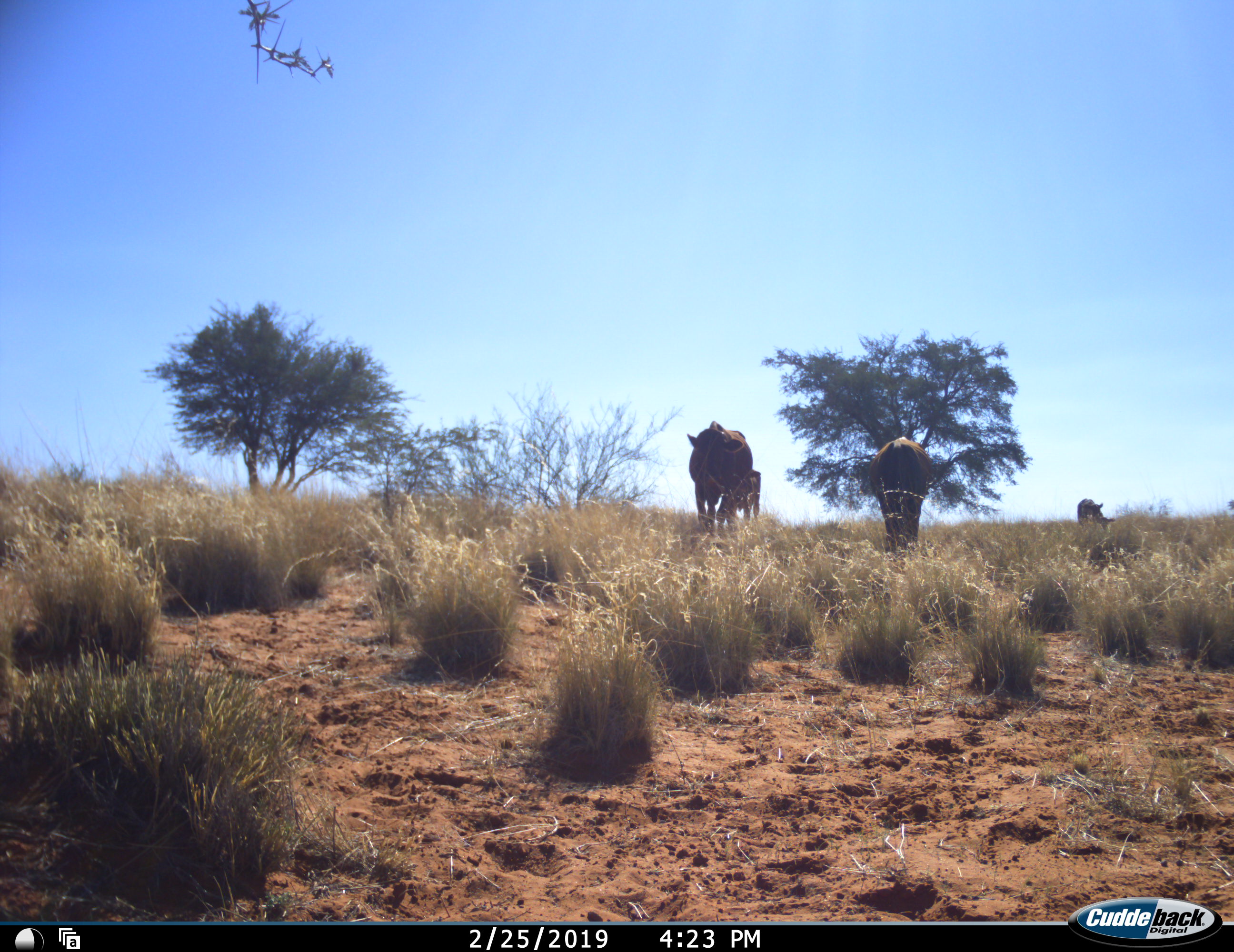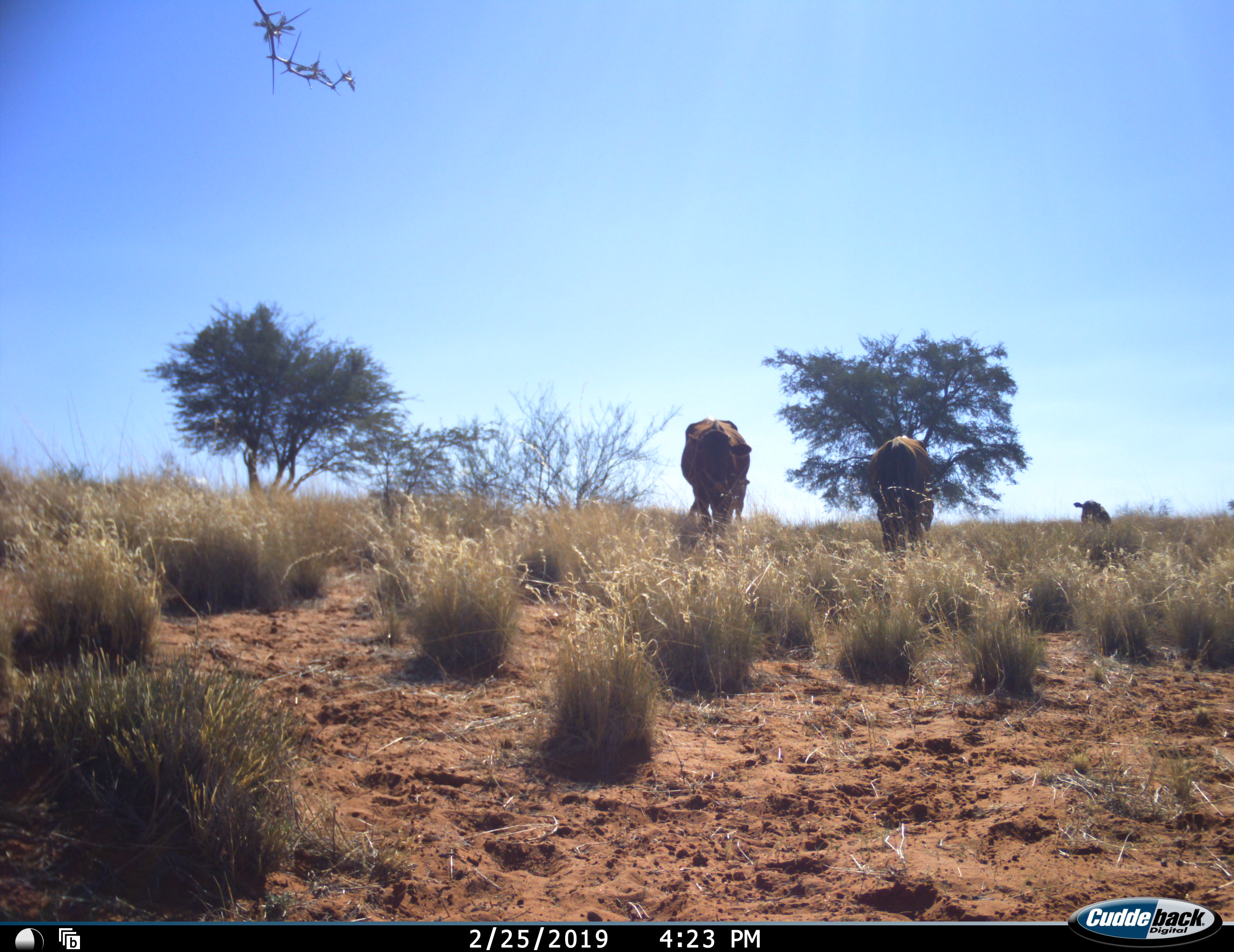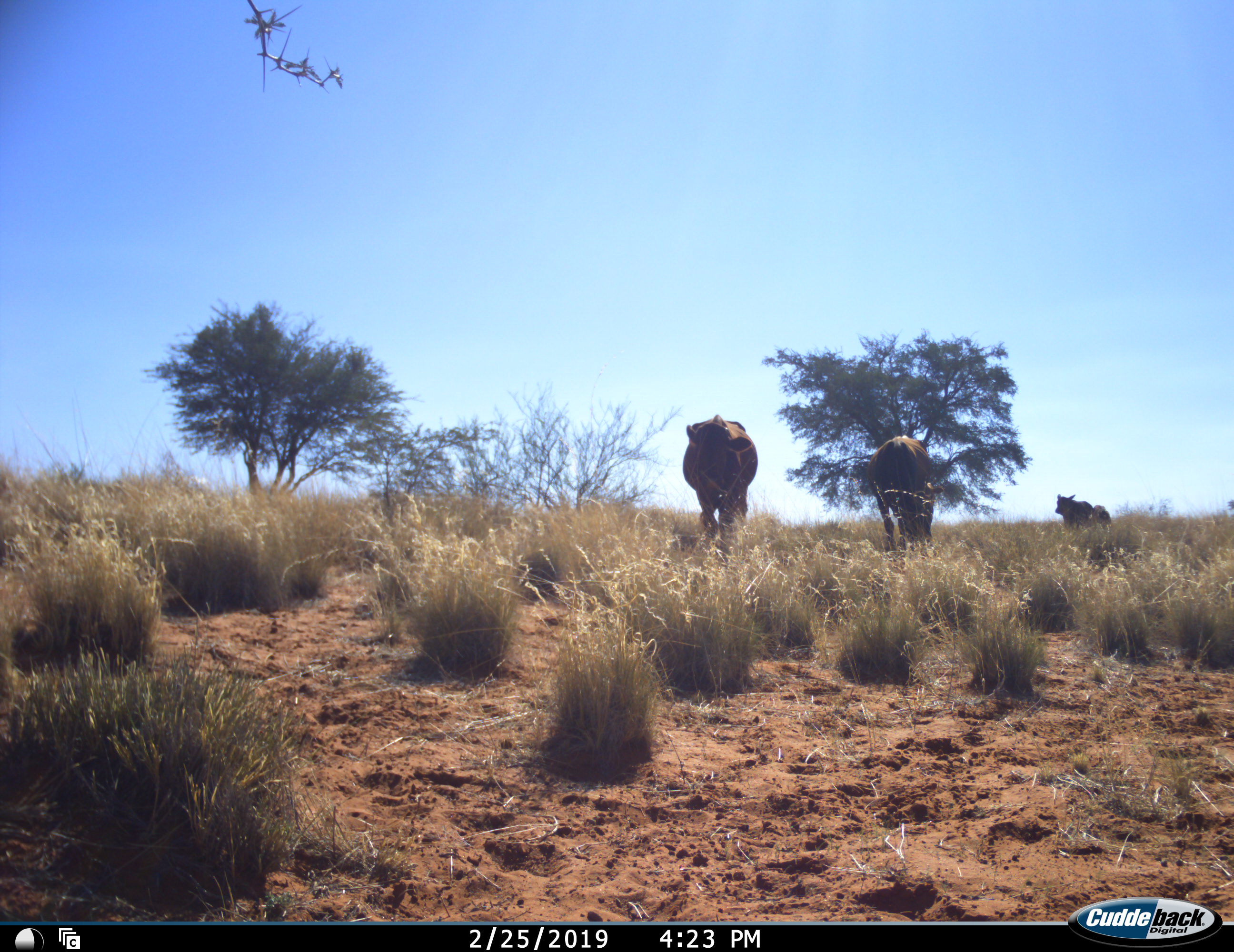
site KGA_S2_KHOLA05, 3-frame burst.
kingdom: Animalia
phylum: Chordata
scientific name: Vertebrata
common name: domestic animal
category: domesticanimal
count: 4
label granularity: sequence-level